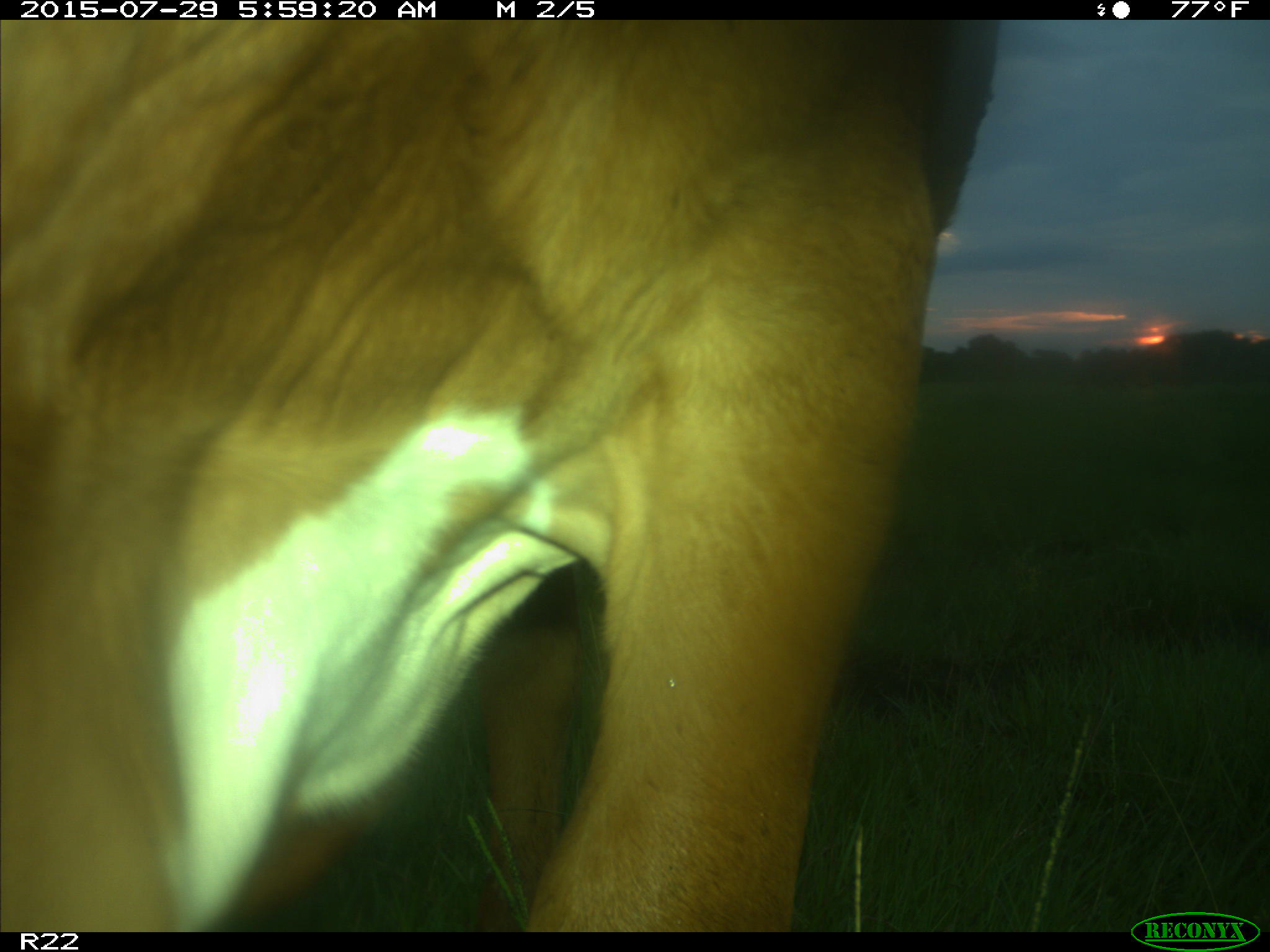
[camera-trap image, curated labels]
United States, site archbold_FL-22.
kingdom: Animalia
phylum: Chordata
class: Mammalia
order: Artiodactyla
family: Bovidae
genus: Bos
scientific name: Bos taurus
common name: domestic cow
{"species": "Bos taurus (domestic cow)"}